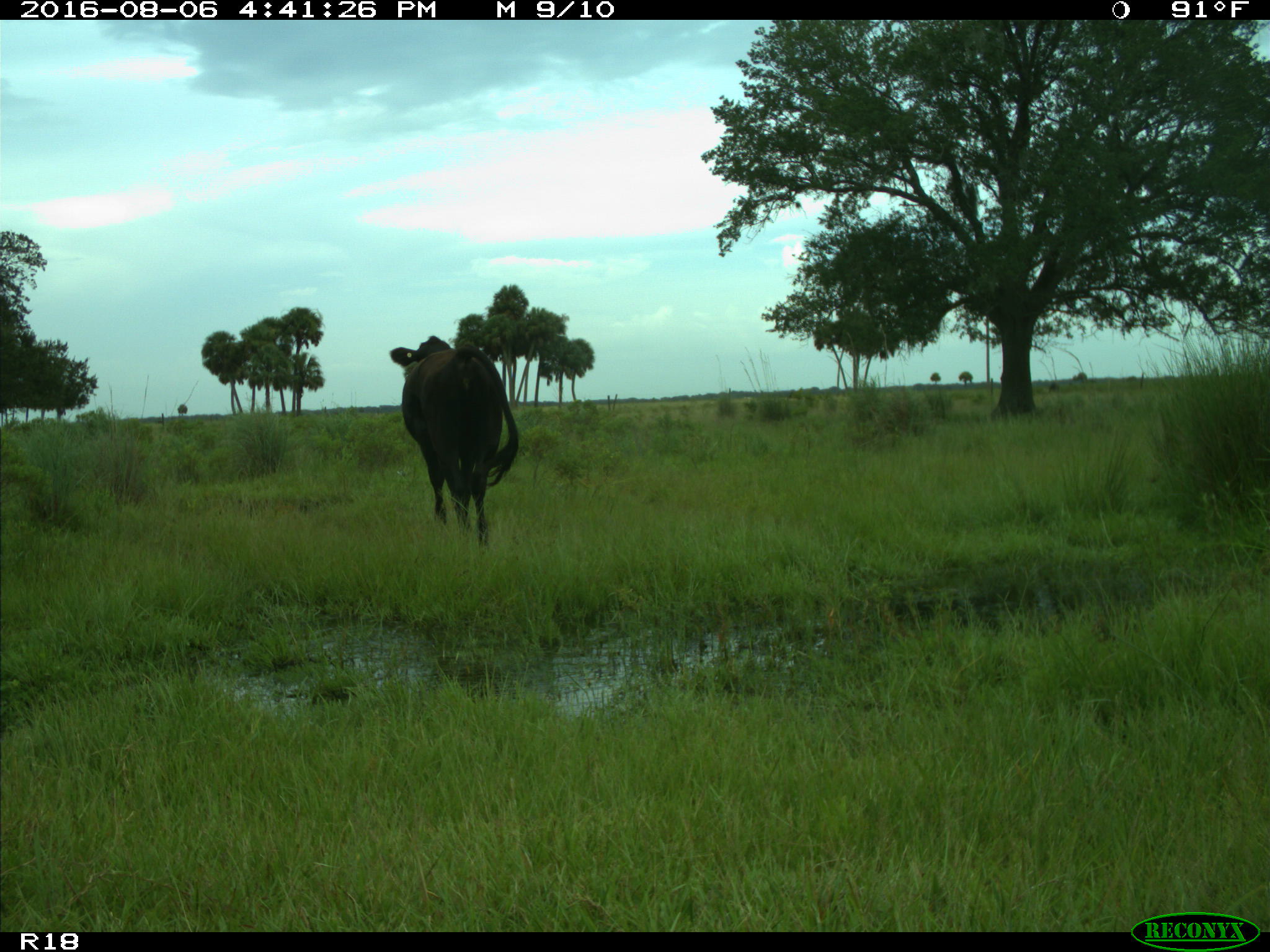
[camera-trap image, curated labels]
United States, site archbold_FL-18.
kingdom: Animalia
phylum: Chordata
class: Mammalia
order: Artiodactyla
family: Bovidae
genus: Bos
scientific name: Bos taurus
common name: domestic cow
Bos taurus (domestic cow).